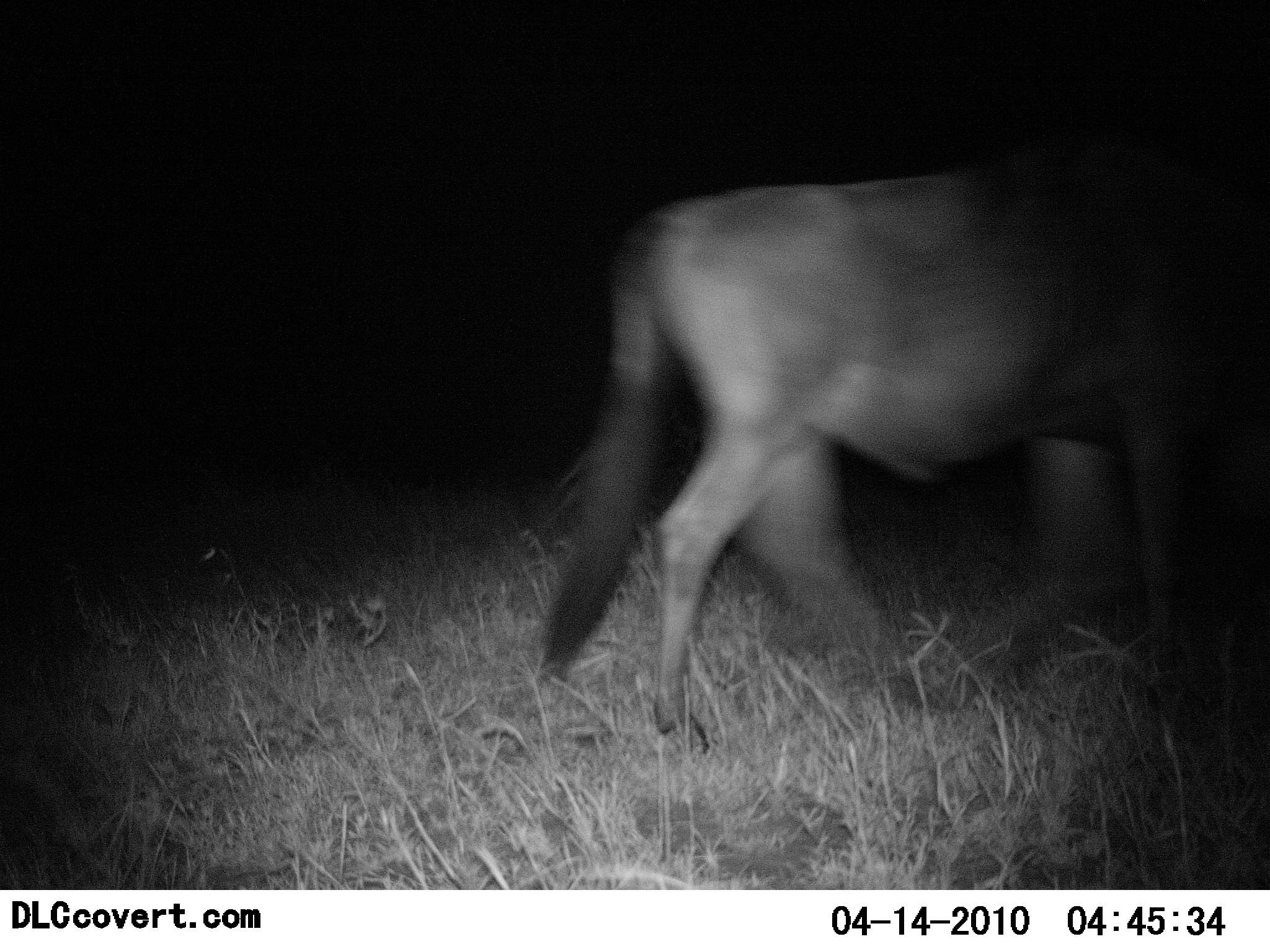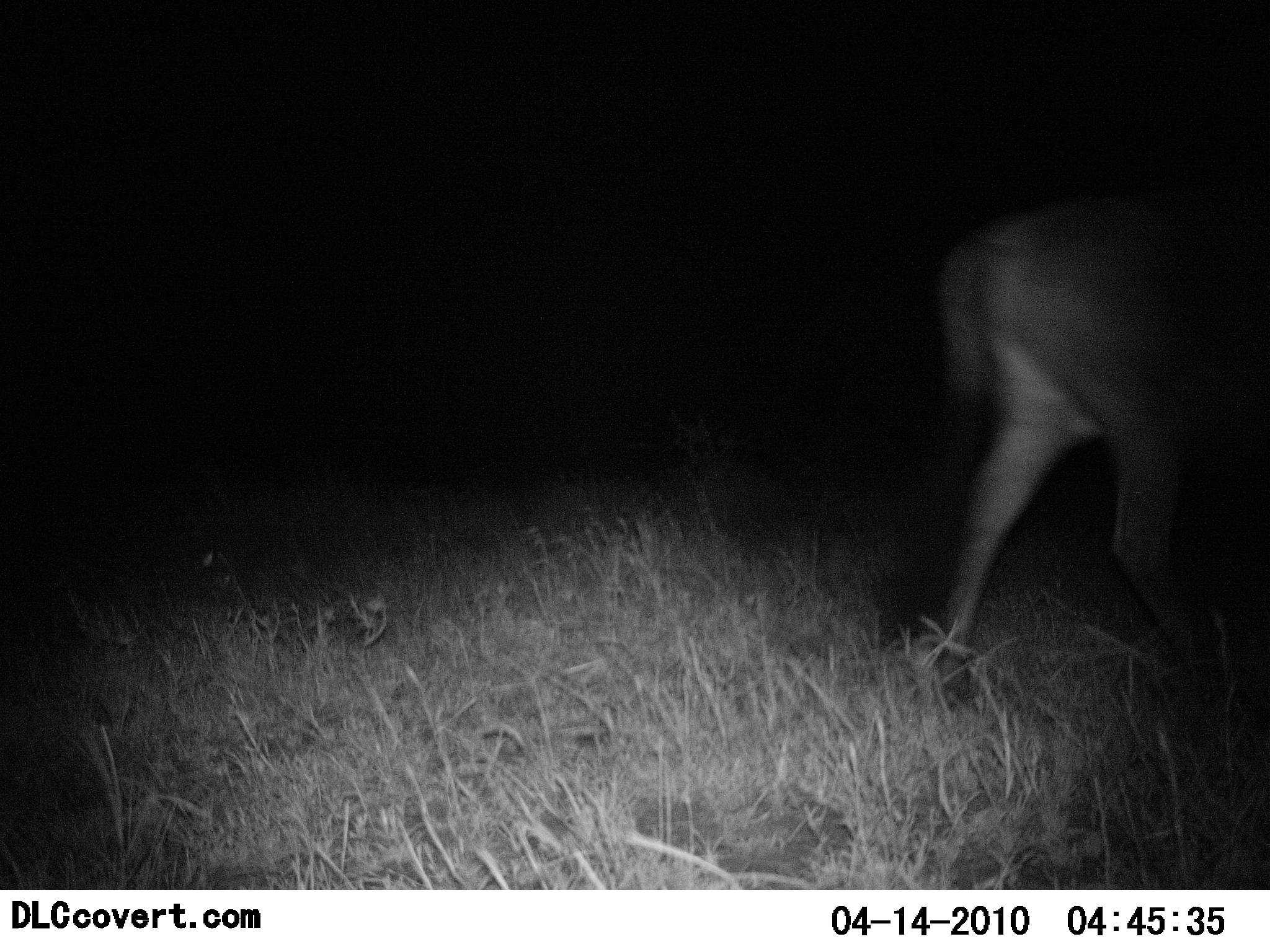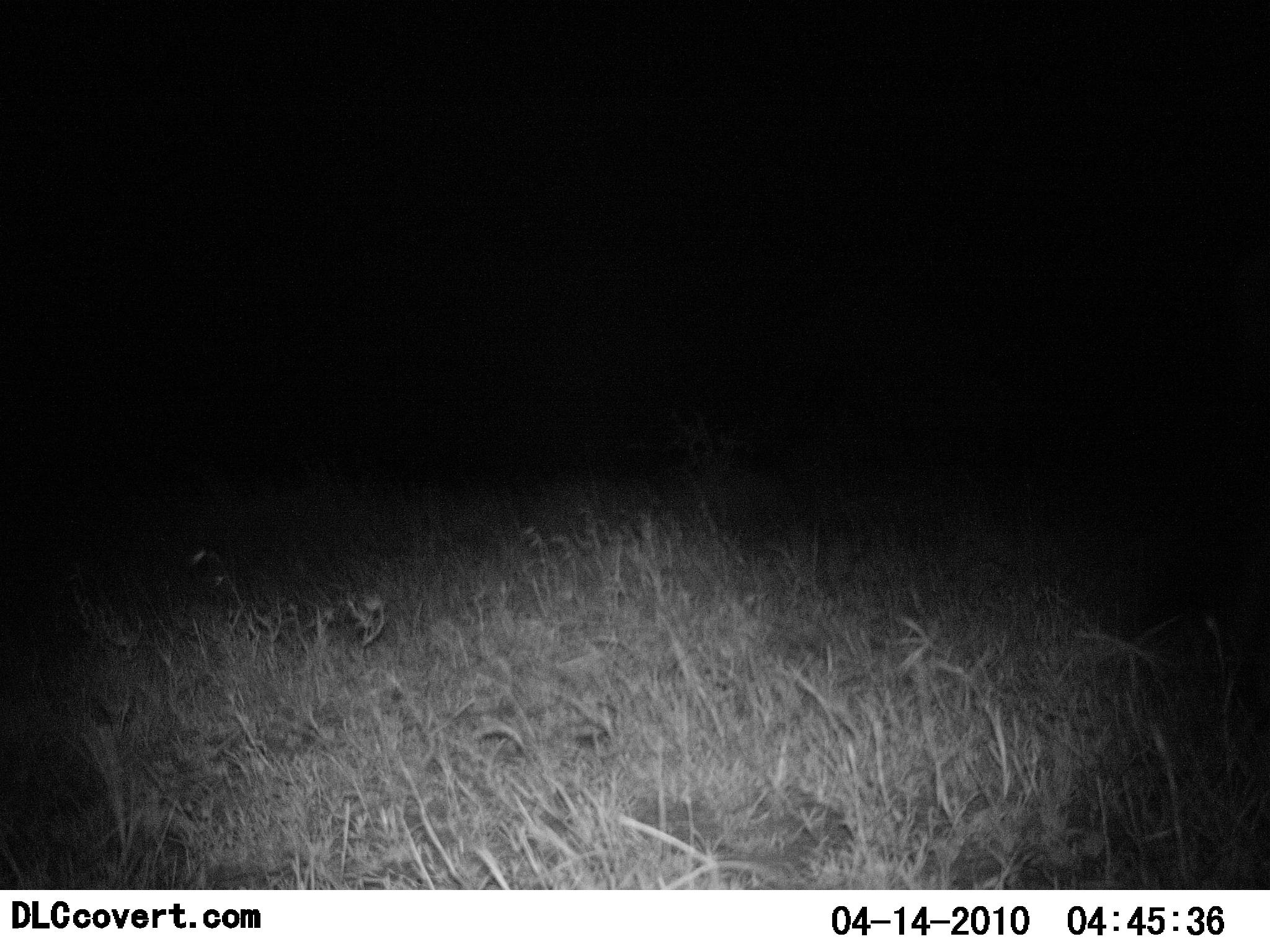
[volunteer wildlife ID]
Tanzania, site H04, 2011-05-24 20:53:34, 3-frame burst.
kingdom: Animalia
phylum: Chordata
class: Mammalia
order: Artiodactyla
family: Bovidae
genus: Connochaetes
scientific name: Connochaetes taurinus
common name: blue wildebeest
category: wildebeest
Wildebeest (blue wildebeest) (Connochaetes taurinus), count 1. Behavior (volunteer vote fractions): standing 0%, resting 0%, moving 100%, interacting 0%. Young present (vote fraction): 0%. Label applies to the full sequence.